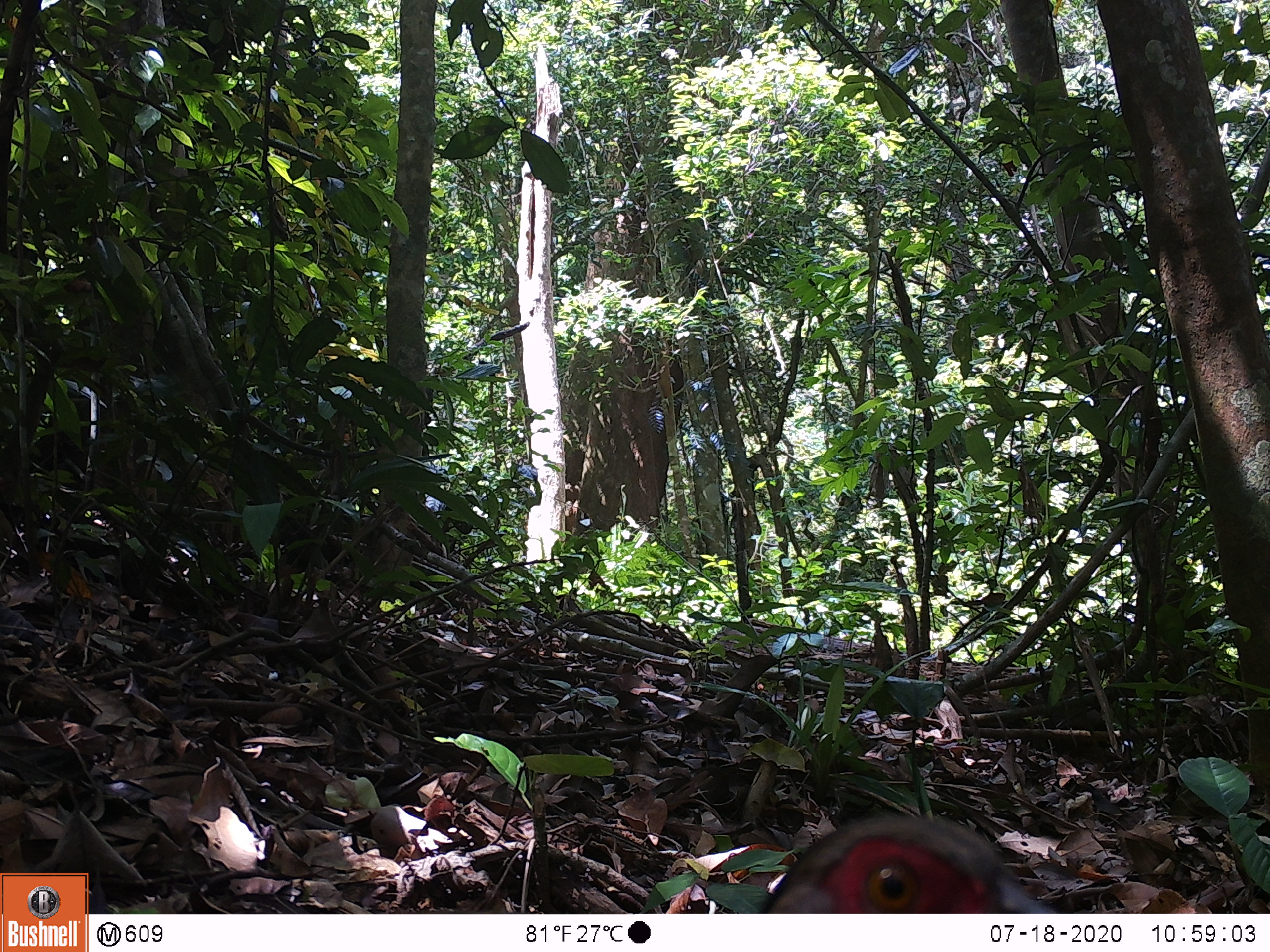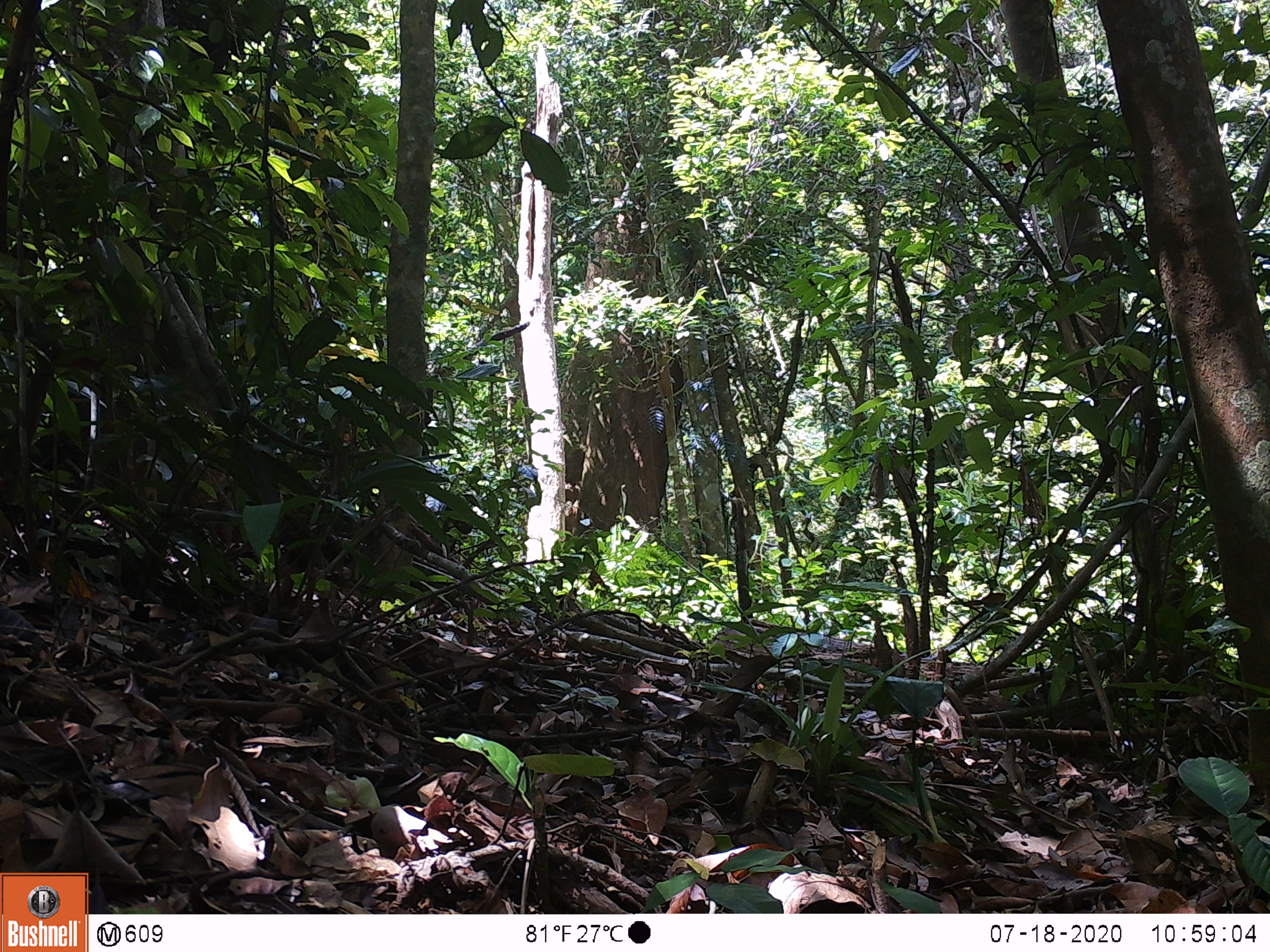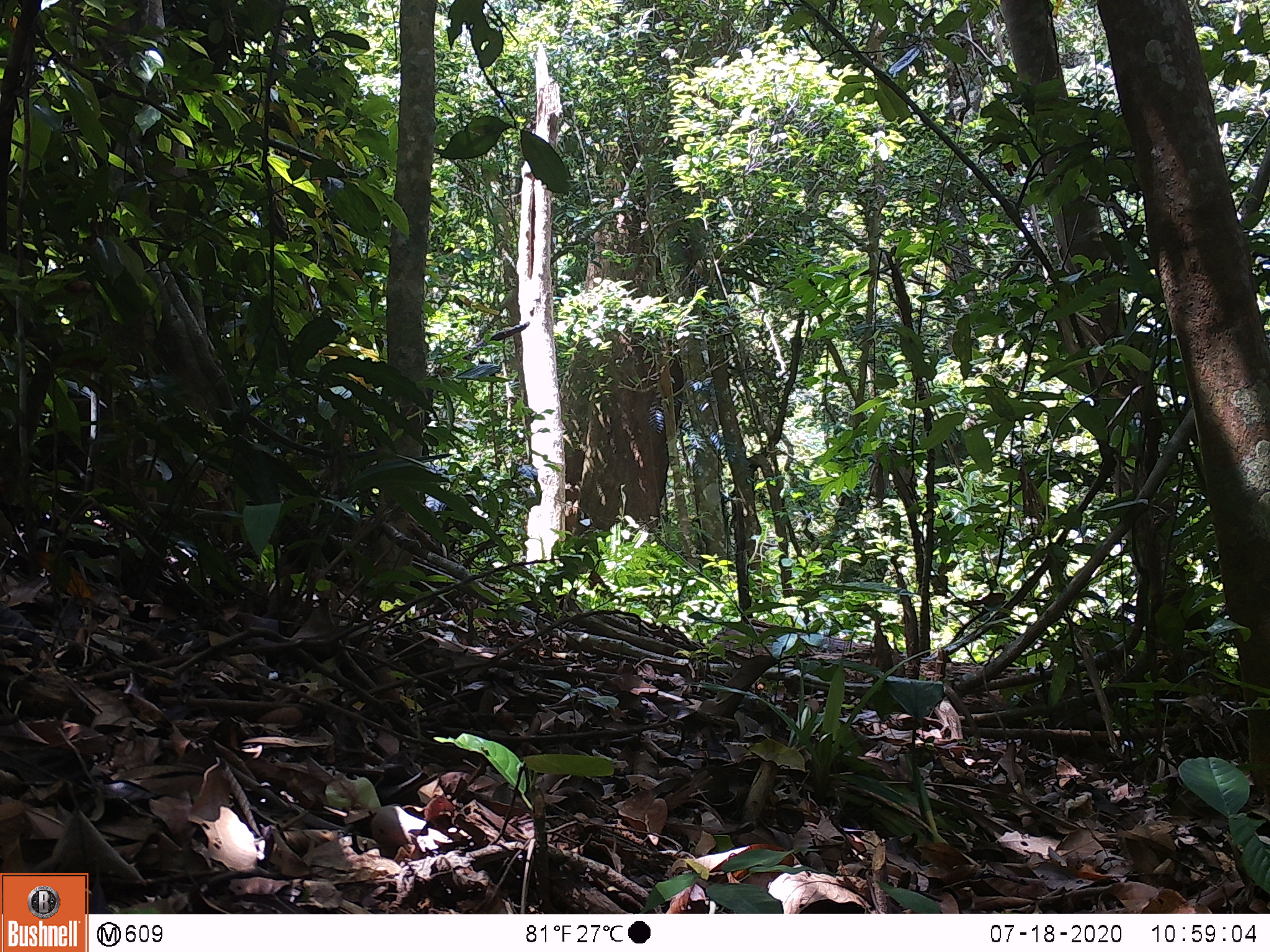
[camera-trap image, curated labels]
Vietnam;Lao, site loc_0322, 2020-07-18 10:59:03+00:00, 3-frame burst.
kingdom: Animalia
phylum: Chordata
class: Aves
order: Galliformes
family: Phasianidae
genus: Lophura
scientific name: Lophura nycthemera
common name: silver pheasant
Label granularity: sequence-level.